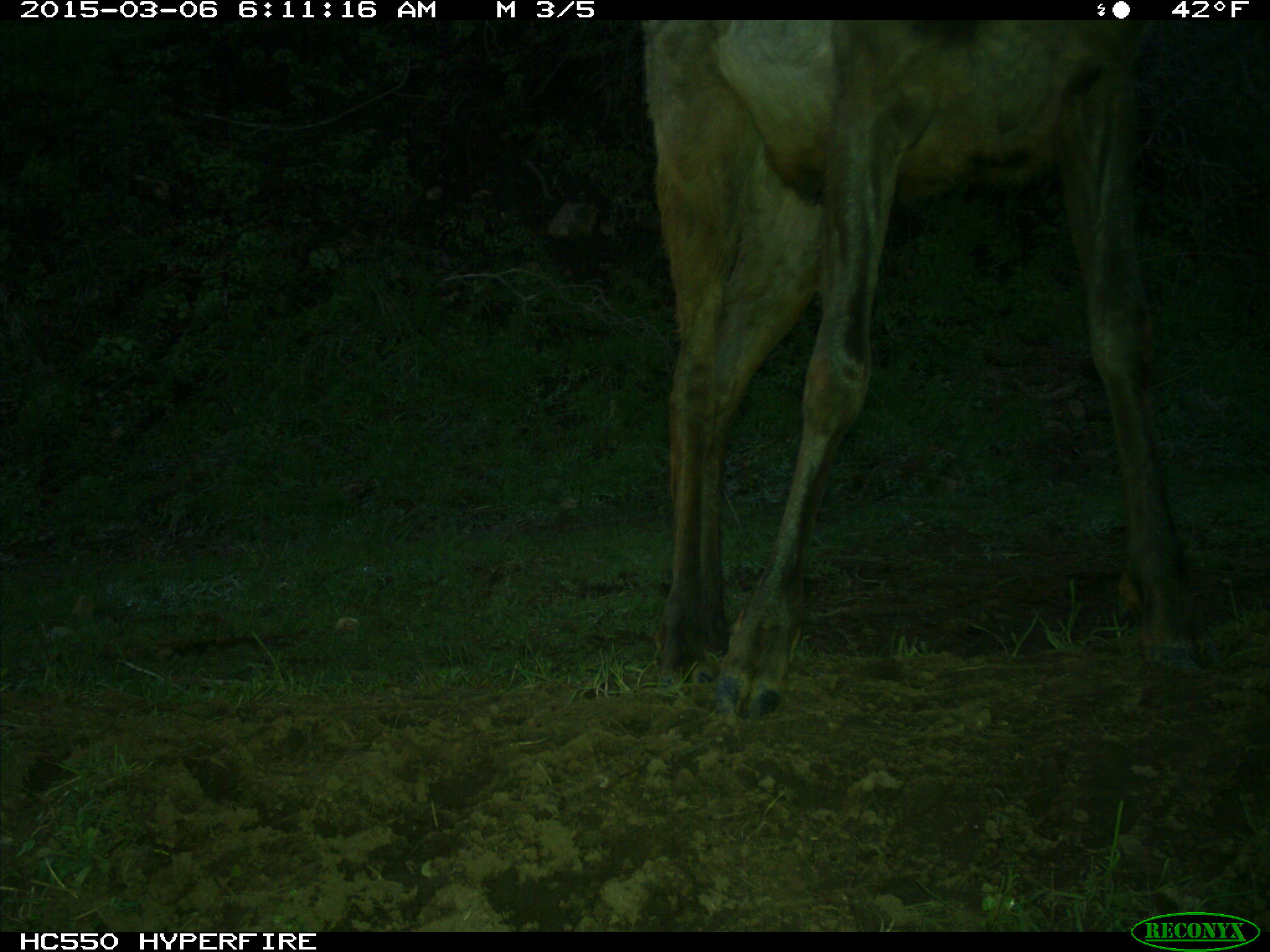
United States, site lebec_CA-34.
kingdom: Animalia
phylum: Chordata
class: Mammalia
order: Artiodactyla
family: Cervidae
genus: Cervus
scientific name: Cervus canadensis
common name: elk